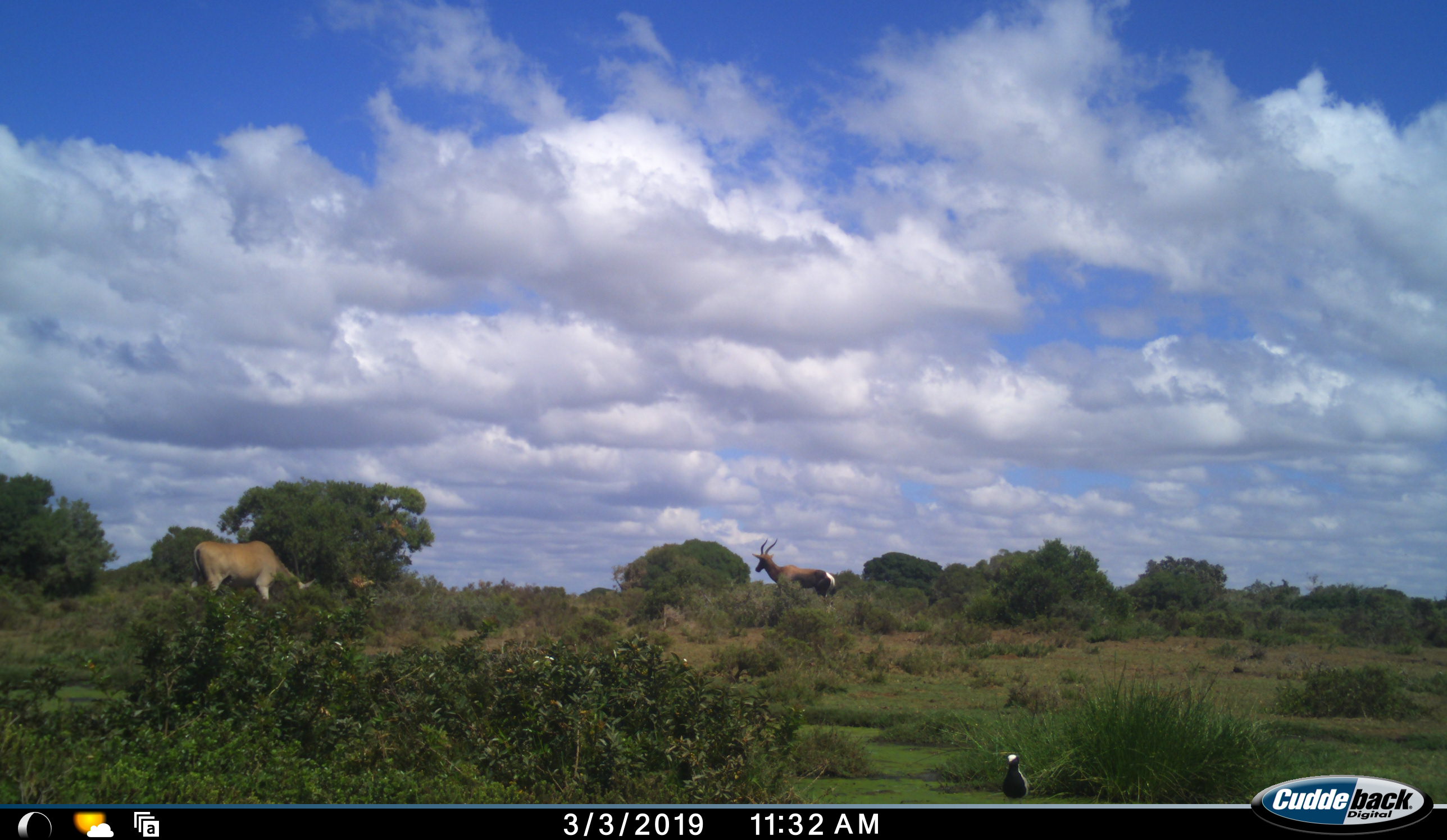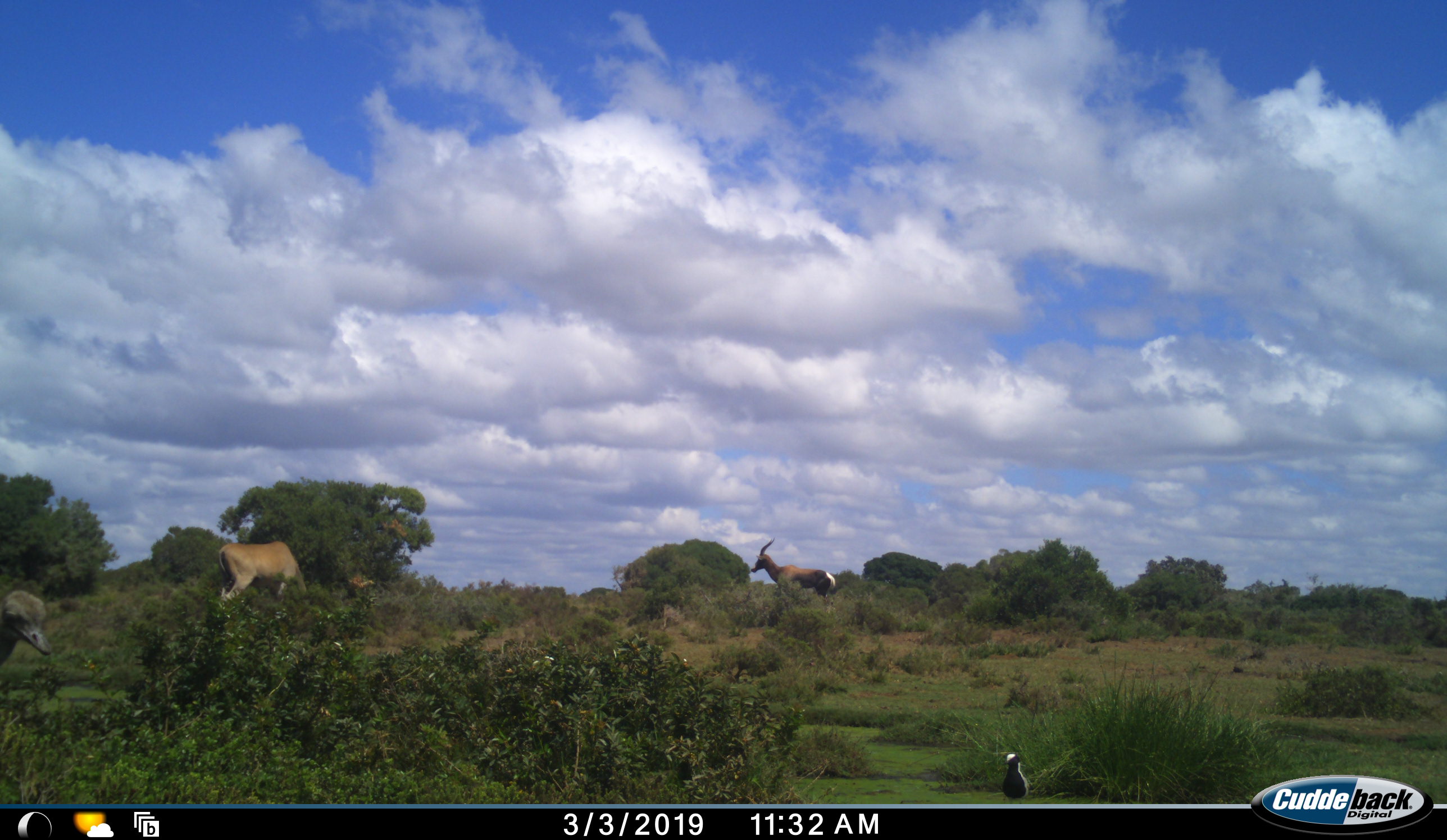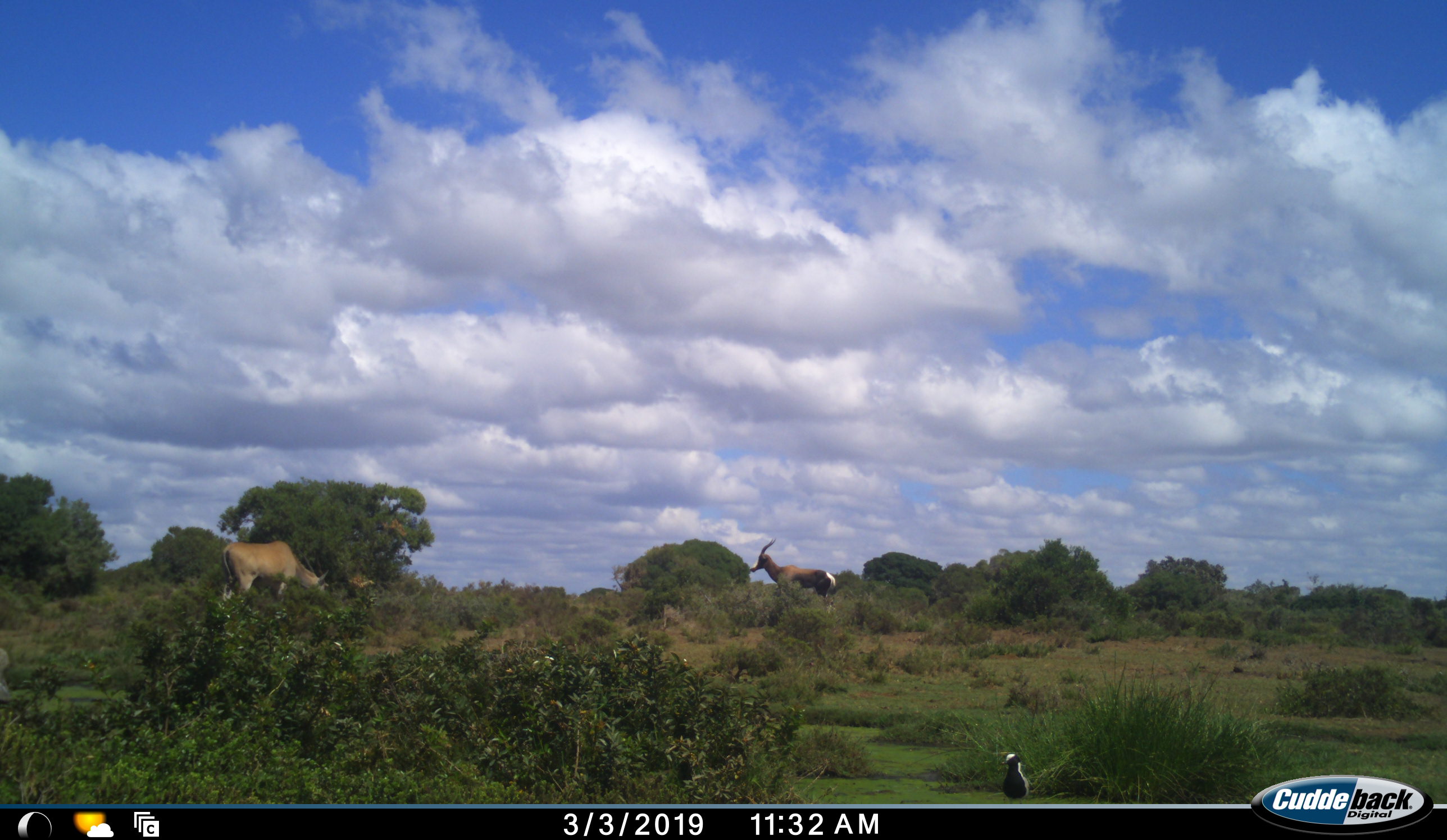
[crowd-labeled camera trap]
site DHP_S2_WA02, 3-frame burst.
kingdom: Animalia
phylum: Chordata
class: Mammalia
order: Artiodactyla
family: Bovidae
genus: Damaliscus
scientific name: Damaliscus pygargus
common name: bontebok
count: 1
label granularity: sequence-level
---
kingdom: Animalia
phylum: Chordata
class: Mammalia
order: Artiodactyla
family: Bovidae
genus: Tragelaphus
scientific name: Tragelaphus oryx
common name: eland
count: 1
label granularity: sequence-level